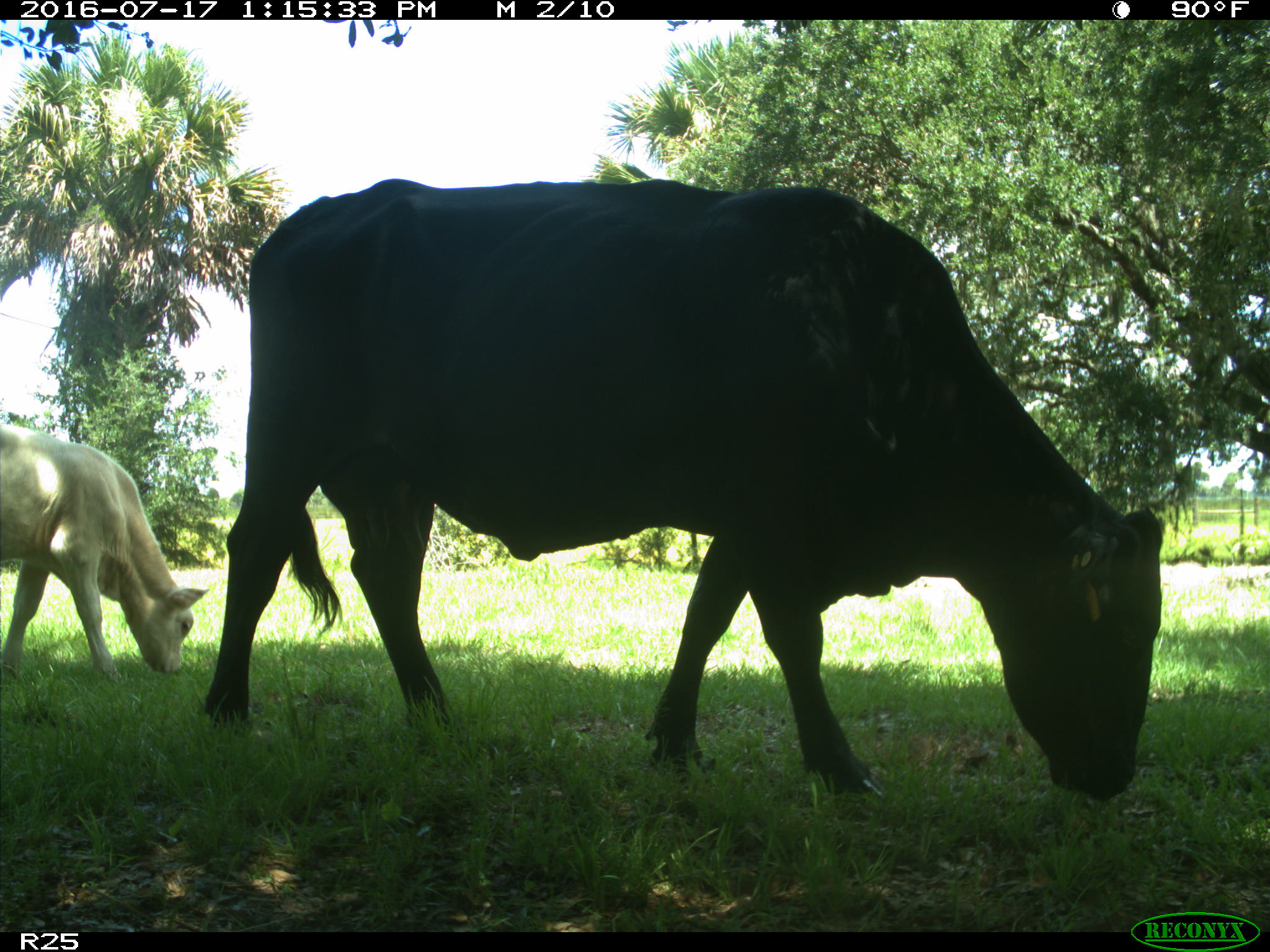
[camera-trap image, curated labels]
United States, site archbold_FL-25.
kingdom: Animalia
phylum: Chordata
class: Mammalia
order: Artiodactyla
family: Bovidae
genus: Bos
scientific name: Bos taurus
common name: domestic cow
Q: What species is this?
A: Bos taurus (domestic cow).